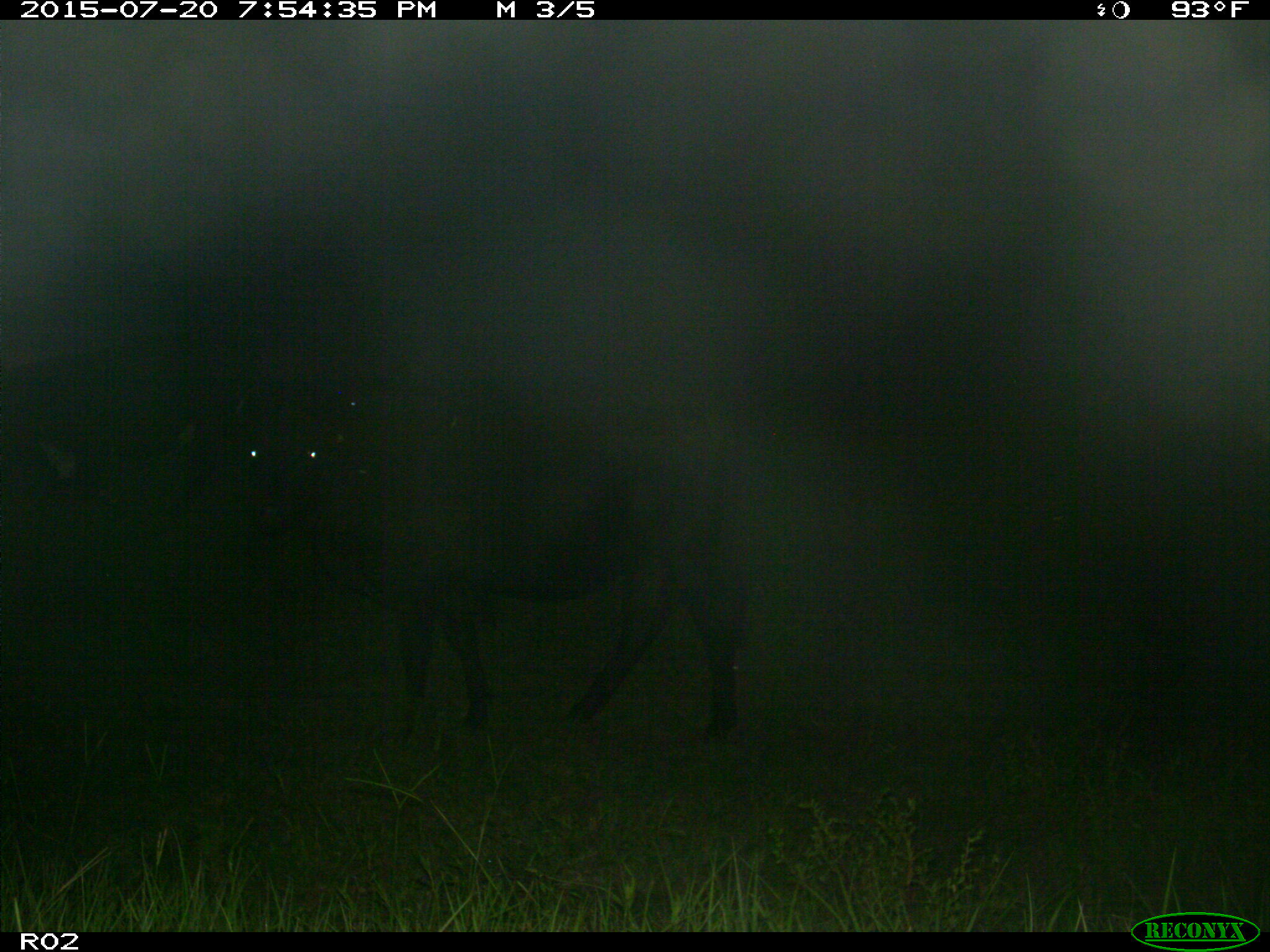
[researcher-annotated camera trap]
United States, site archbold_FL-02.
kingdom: Animalia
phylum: Chordata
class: Mammalia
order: Artiodactyla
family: Bovidae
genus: Bos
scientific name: Bos taurus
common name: domestic cow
Bos taurus (domestic cow).